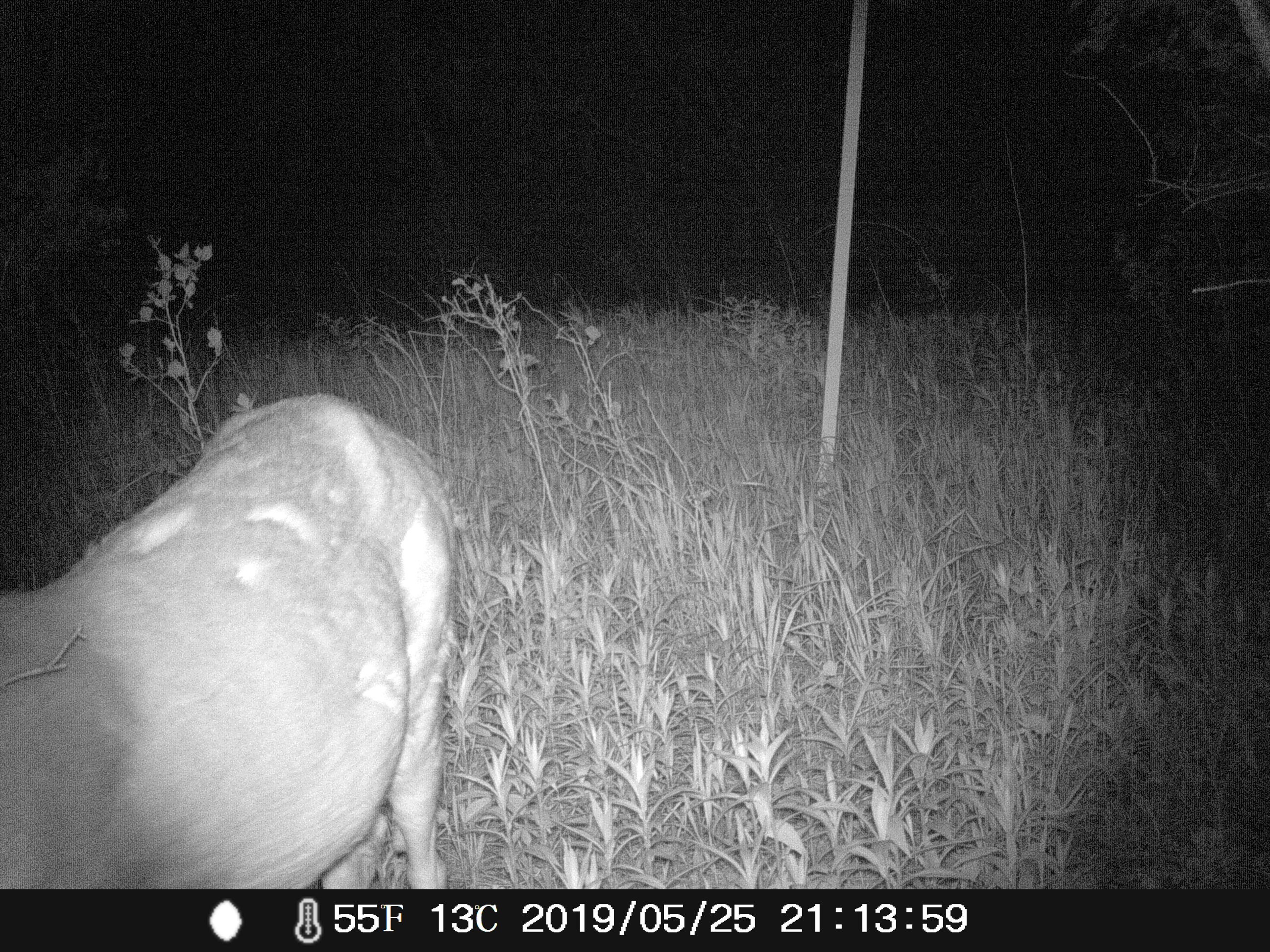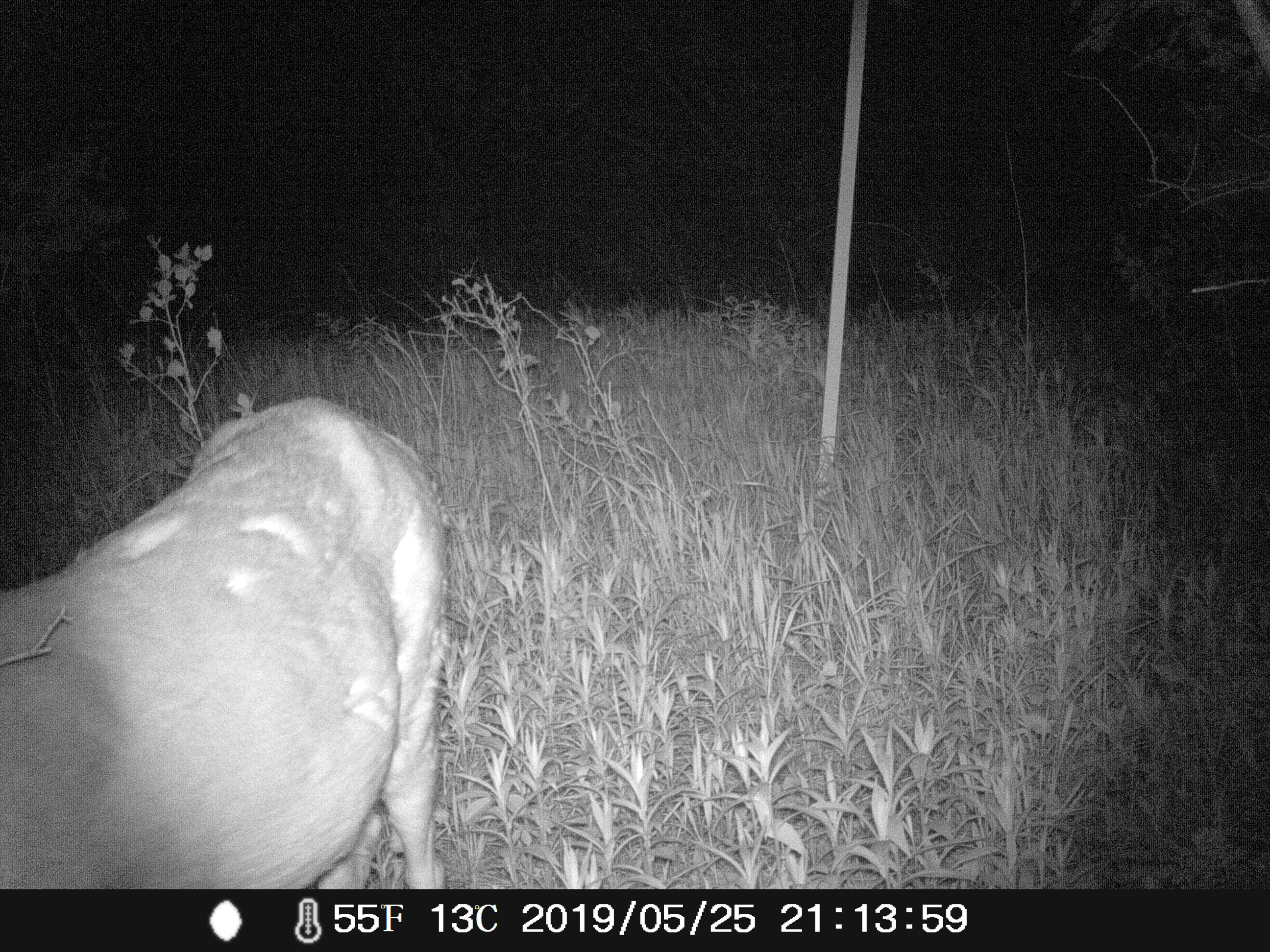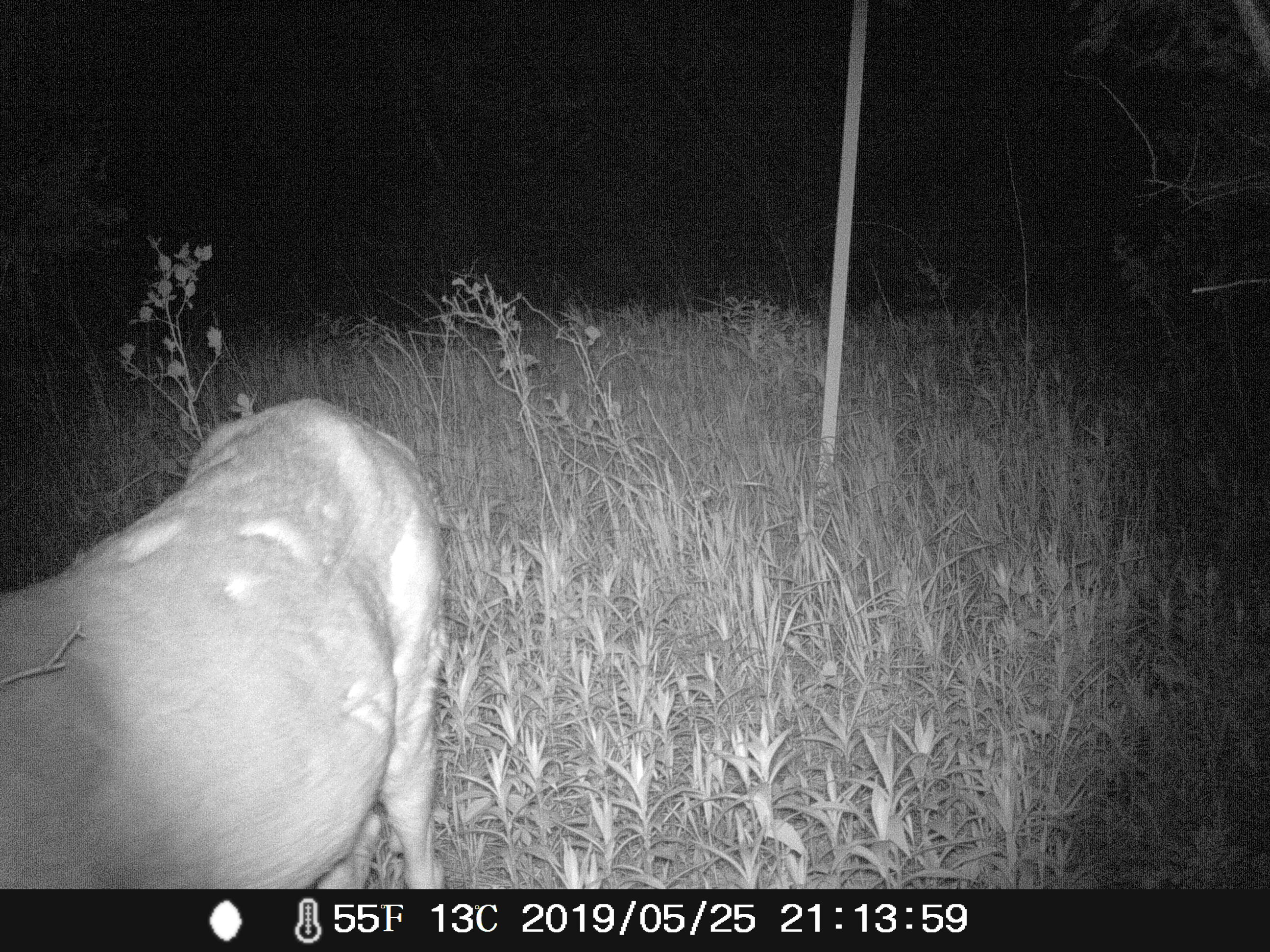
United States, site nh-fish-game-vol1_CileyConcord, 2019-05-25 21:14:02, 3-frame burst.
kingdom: Animalia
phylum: Chordata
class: Mammalia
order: Artiodactyla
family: Cervidae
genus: Odocoileus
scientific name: Odocoileus virginianus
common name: white-tailed deer